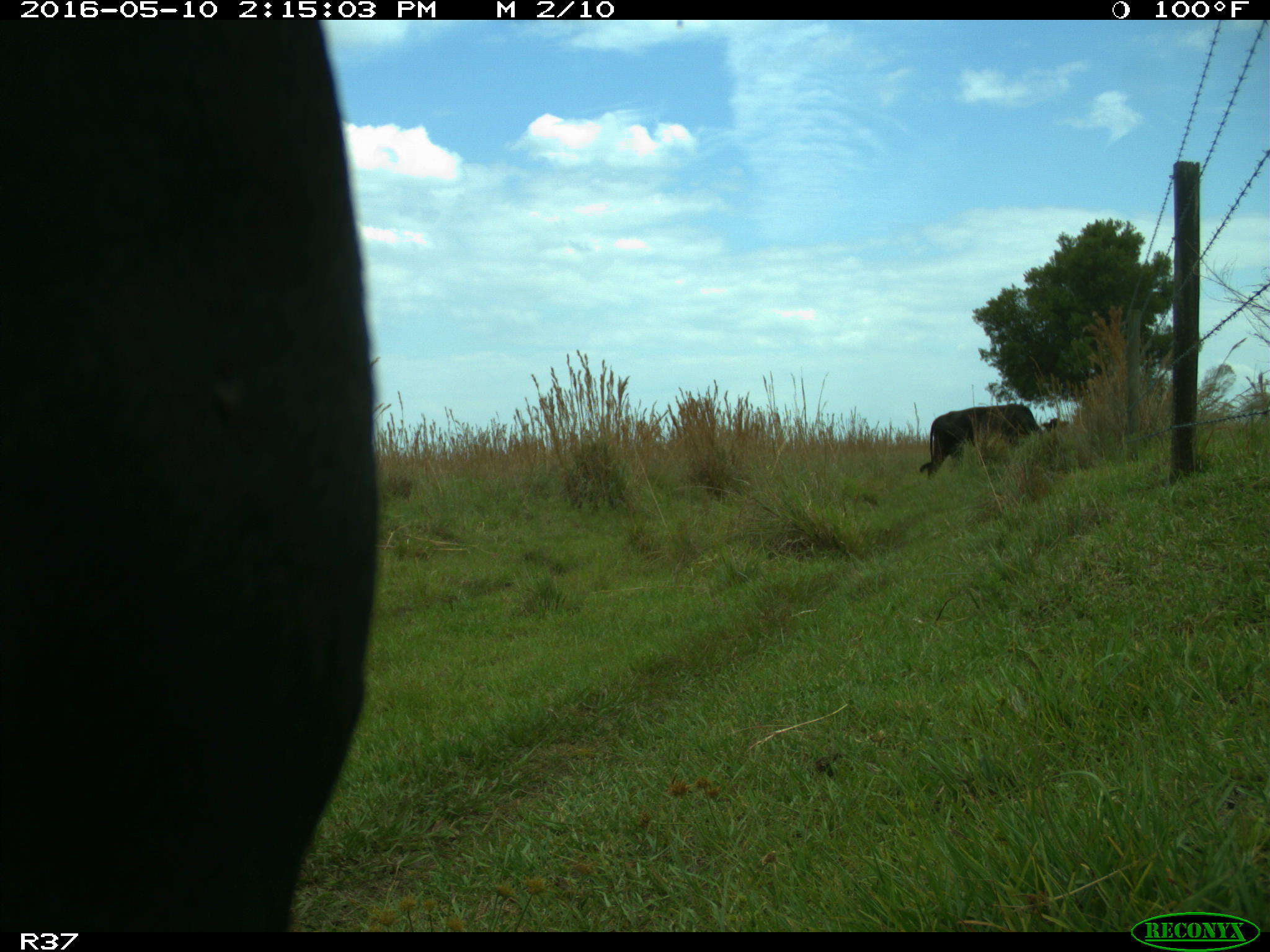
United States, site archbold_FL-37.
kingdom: Animalia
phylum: Chordata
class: Mammalia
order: Artiodactyla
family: Bovidae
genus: Bos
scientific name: Bos taurus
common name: domestic cow